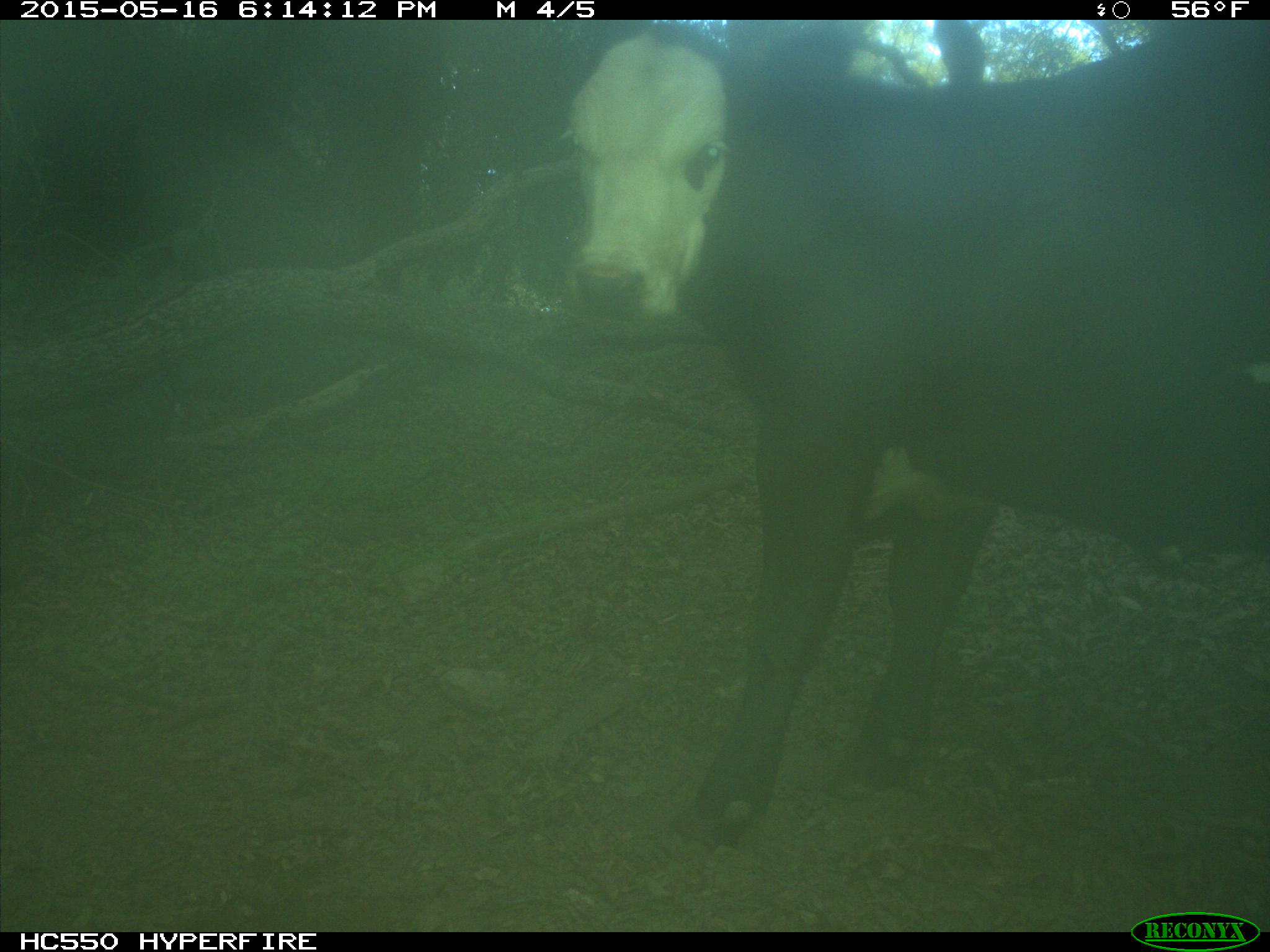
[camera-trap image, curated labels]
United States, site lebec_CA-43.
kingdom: Animalia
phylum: Chordata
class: Mammalia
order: Artiodactyla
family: Bovidae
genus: Bos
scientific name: Bos taurus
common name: domestic cow